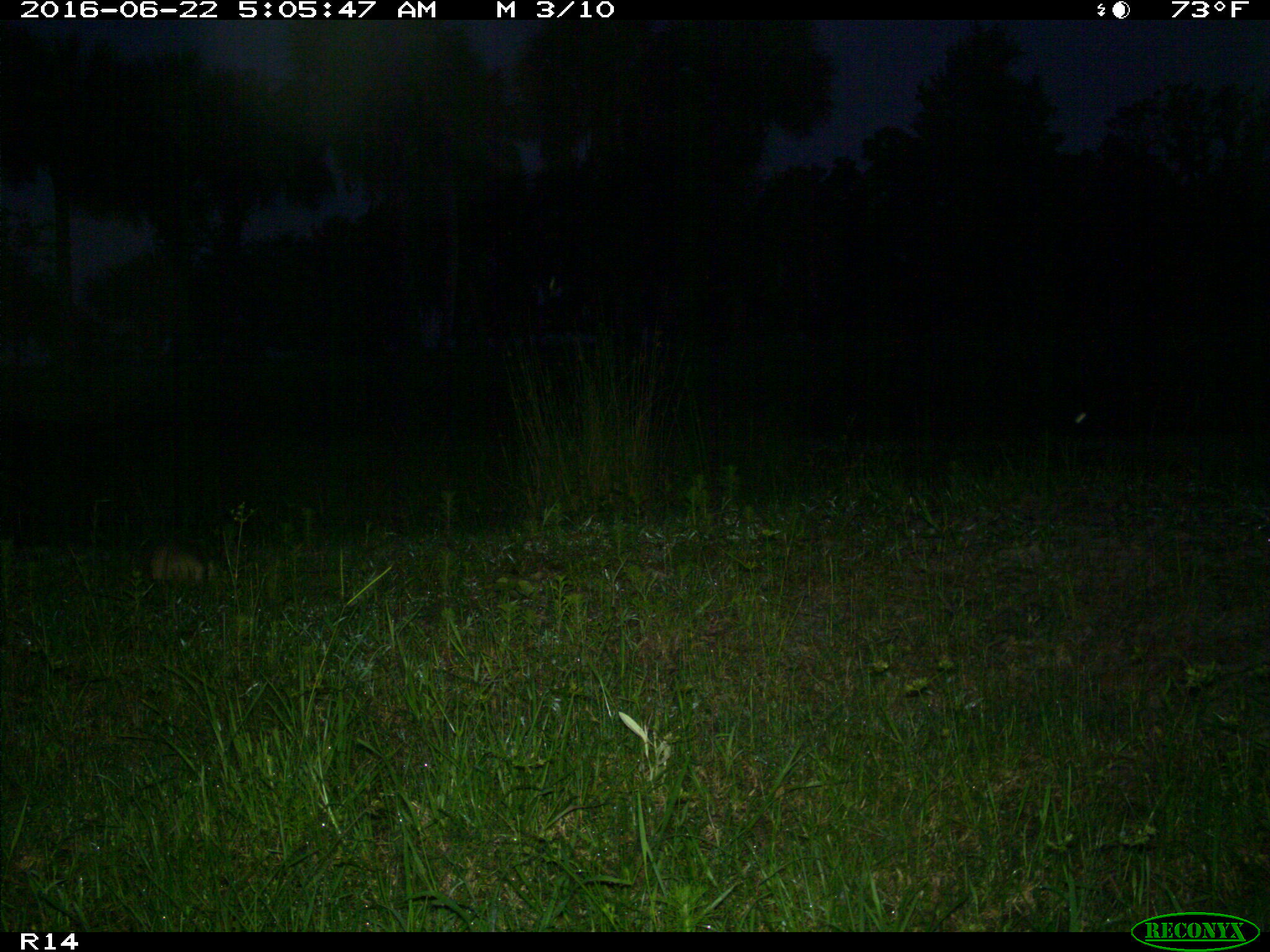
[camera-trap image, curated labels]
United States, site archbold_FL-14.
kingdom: Animalia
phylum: Chordata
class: Mammalia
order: Cingulata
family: Dasypodidae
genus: Dasypus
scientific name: Dasypus novemcinctus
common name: nine-banded armadillo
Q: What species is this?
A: Dasypus novemcinctus (nine-banded armadillo).